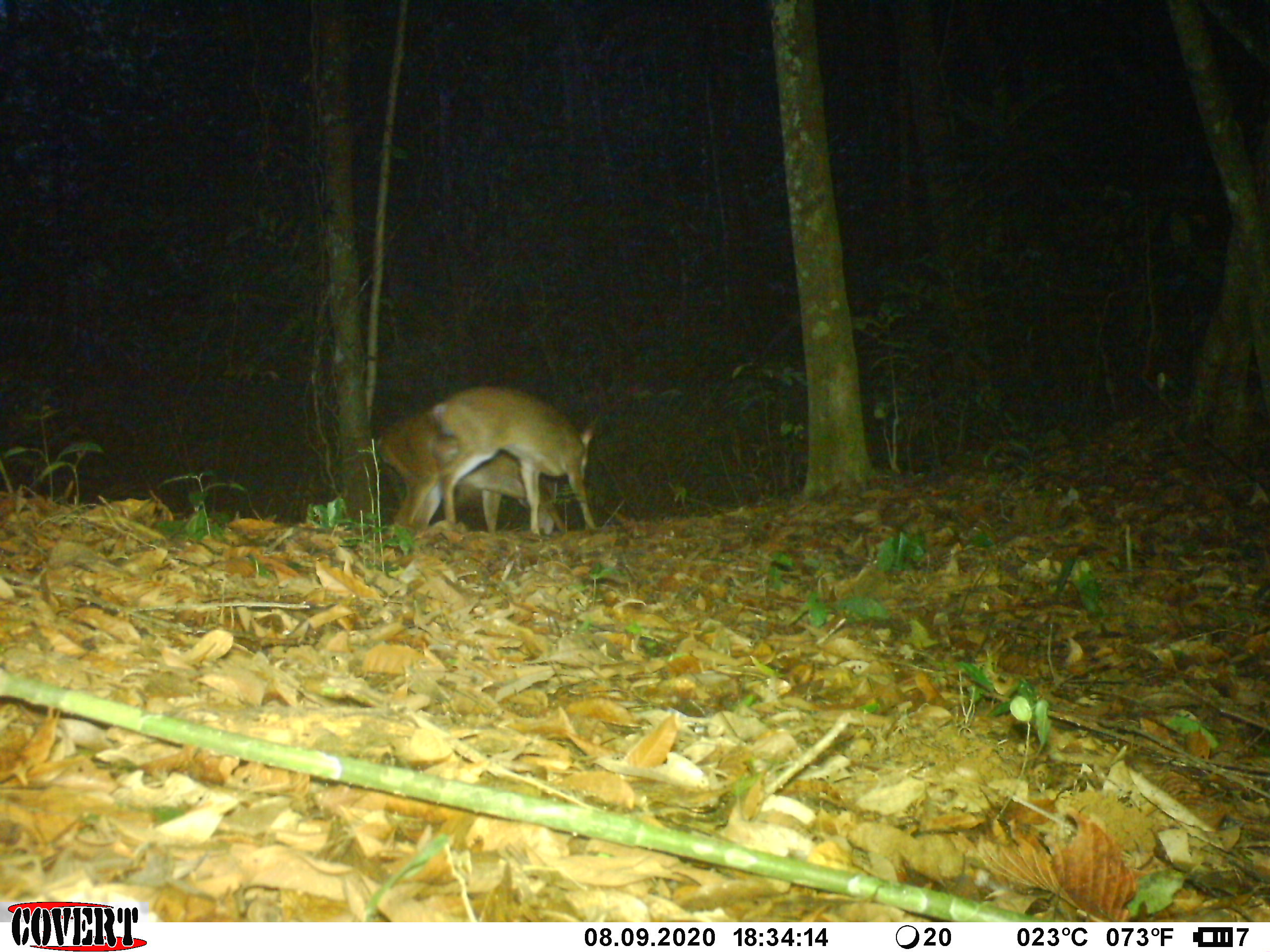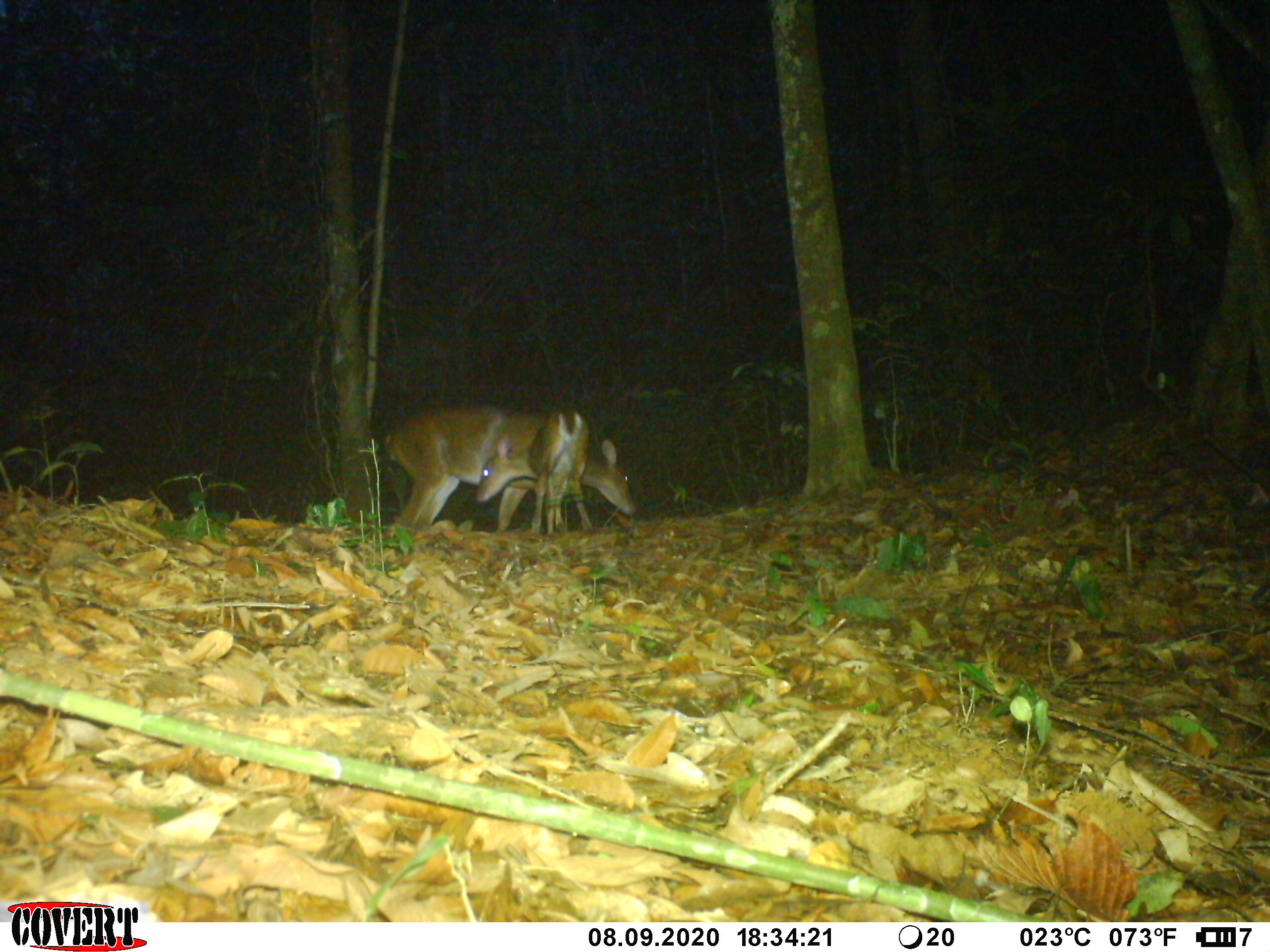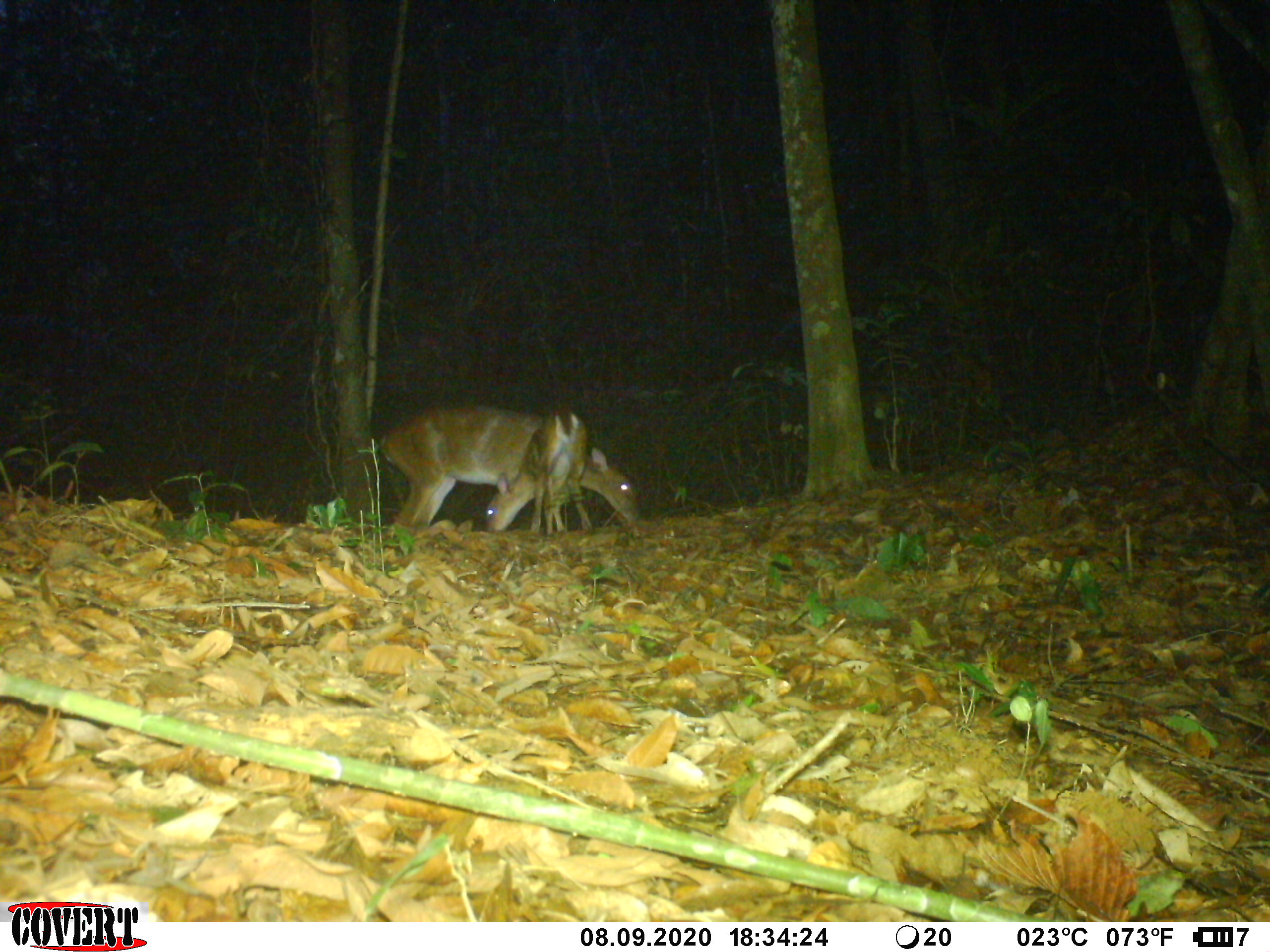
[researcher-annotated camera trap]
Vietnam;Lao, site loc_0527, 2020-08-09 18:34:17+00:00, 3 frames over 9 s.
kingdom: Animalia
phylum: Chordata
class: Mammalia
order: Artiodactyla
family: Cervidae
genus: Muntiacus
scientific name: Muntiacus vuquangensis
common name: large-antlered muntjac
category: large antlered muntjac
Large antlered muntjac (large-antlered muntjac) (Muntiacus vuquangensis). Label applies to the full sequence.